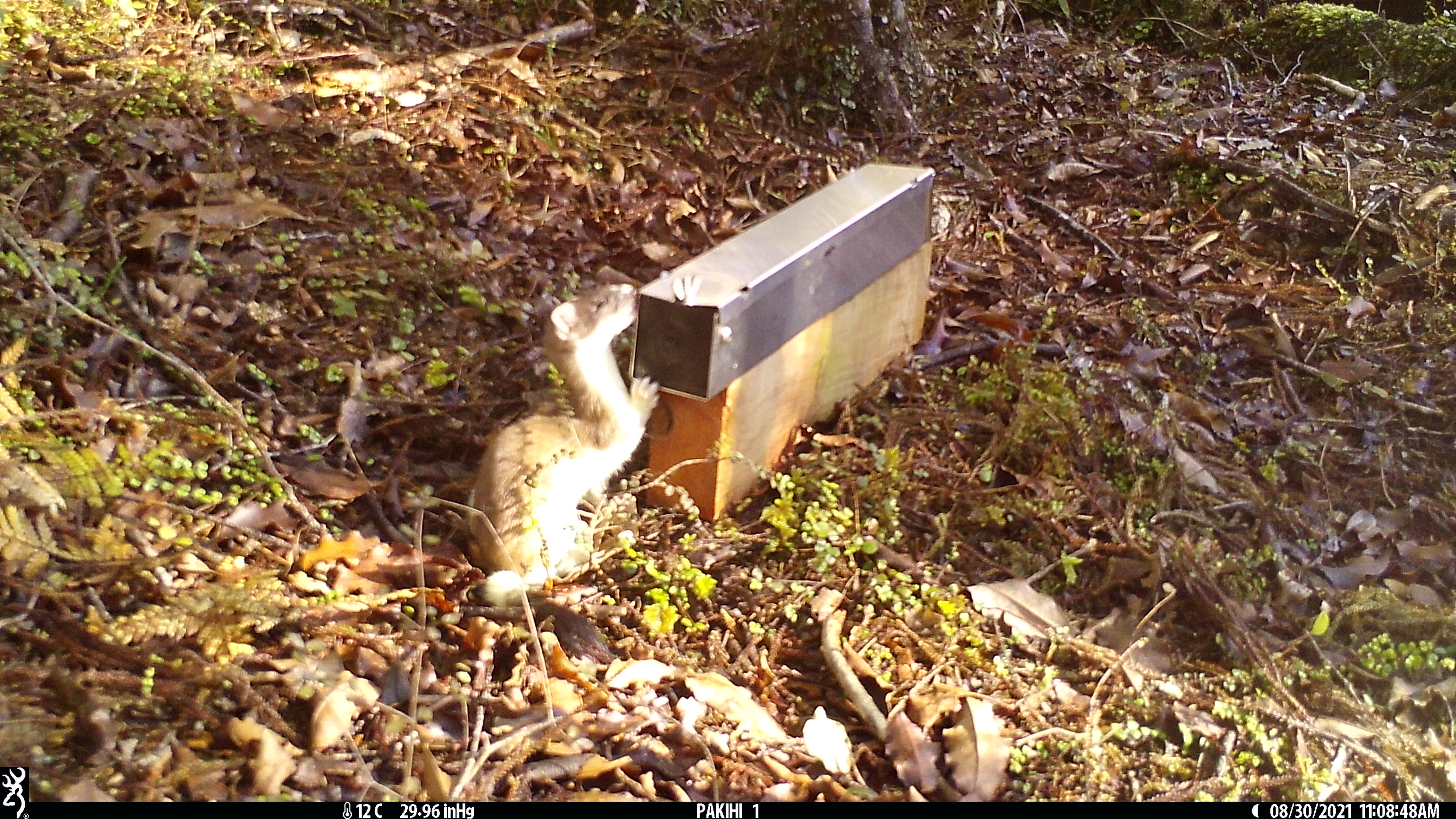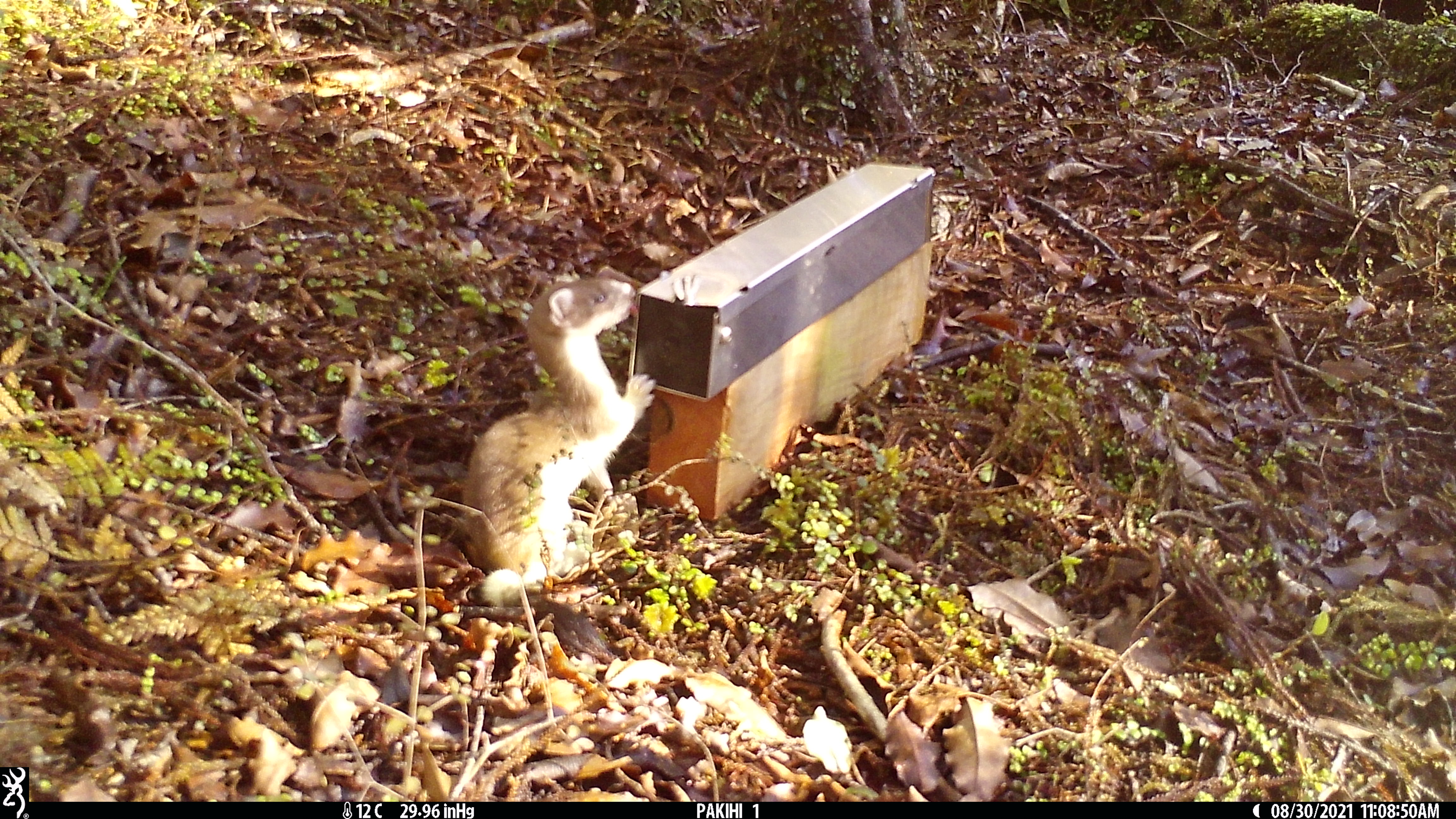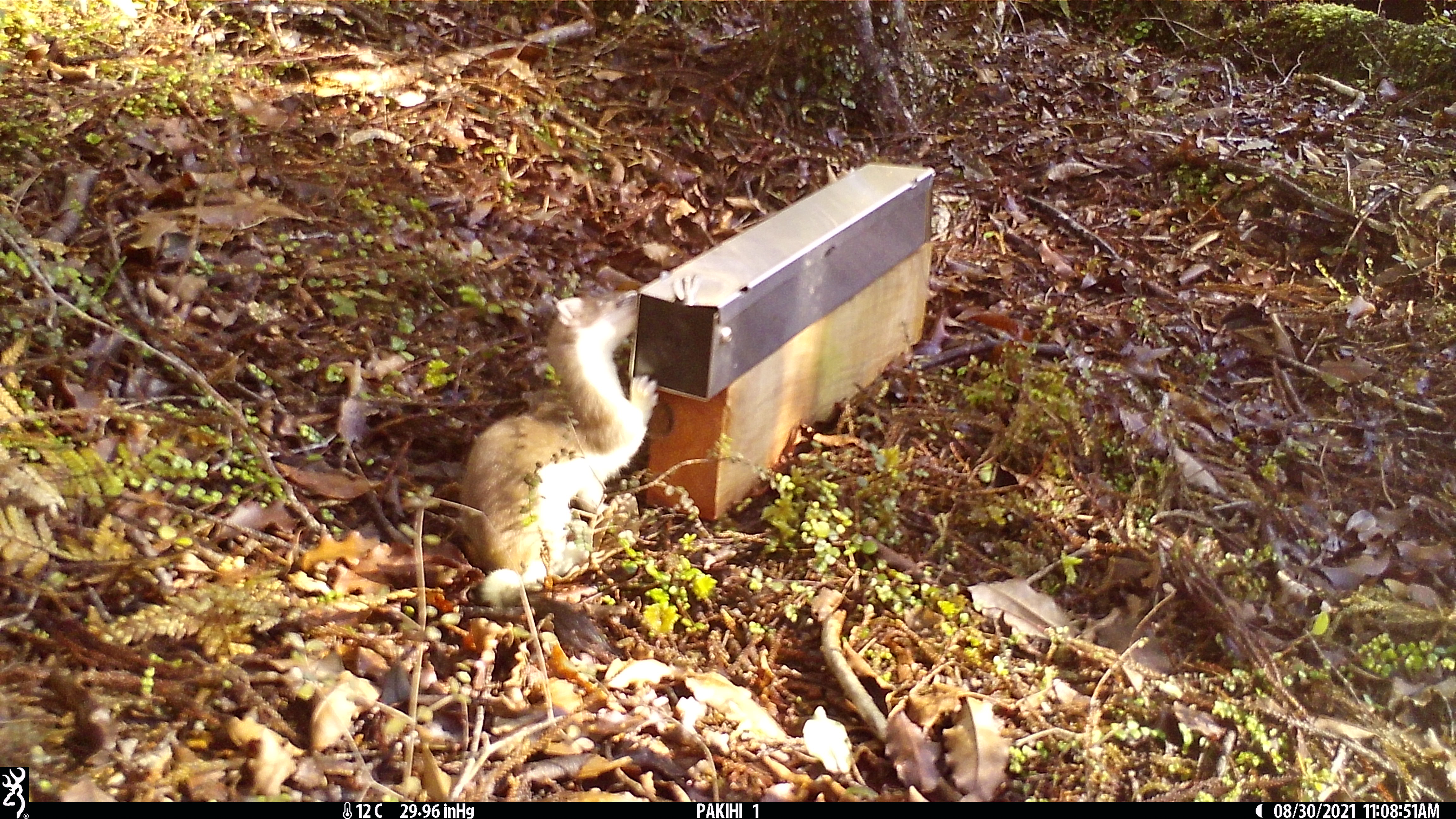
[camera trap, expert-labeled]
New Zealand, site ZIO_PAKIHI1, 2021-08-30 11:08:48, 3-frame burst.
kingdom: Animalia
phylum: Chordata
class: Mammalia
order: Carnivora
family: Mustelidae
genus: Mustela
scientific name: Mustela erminea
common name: stoat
Stoat (Mustela erminea).